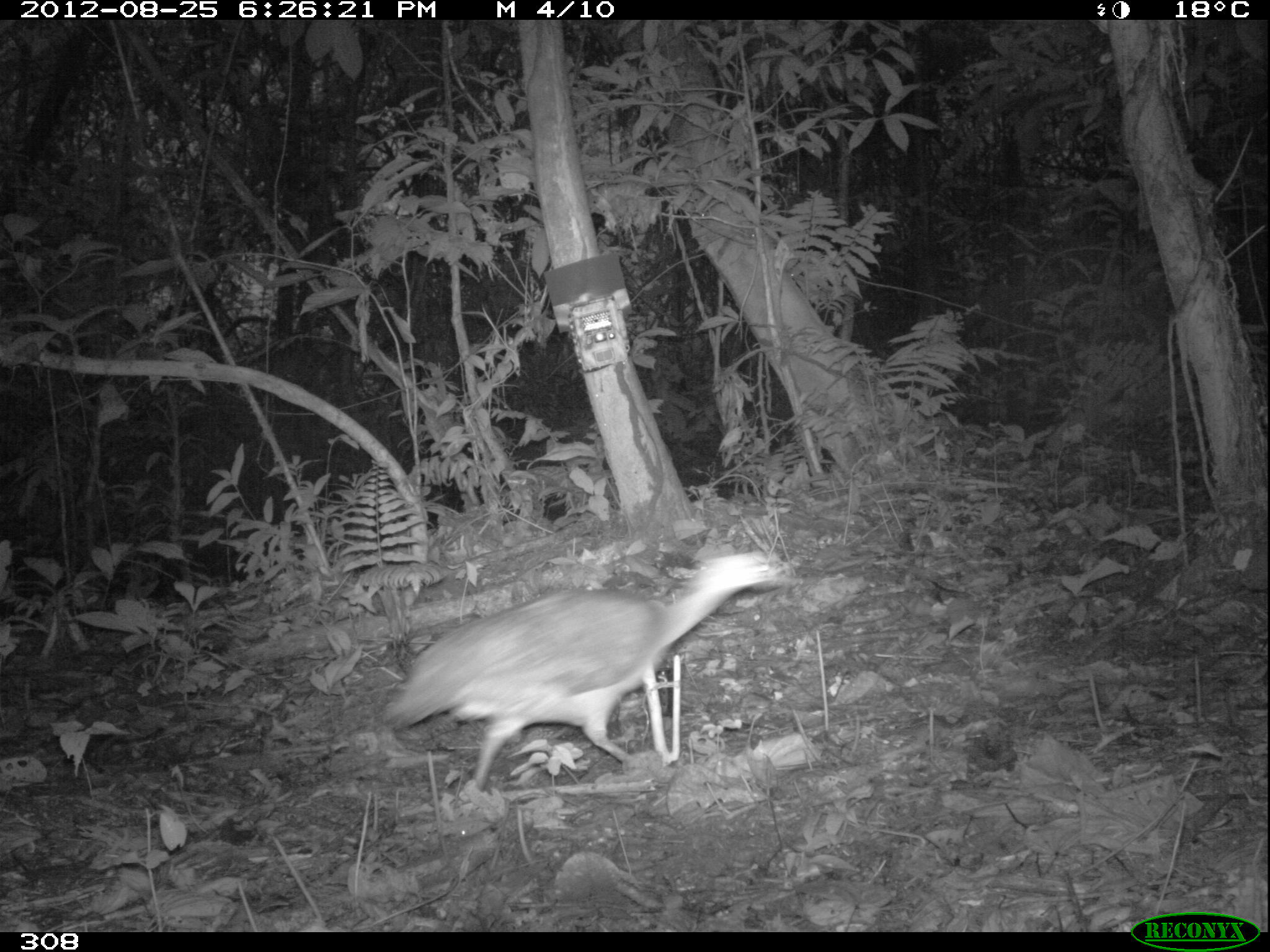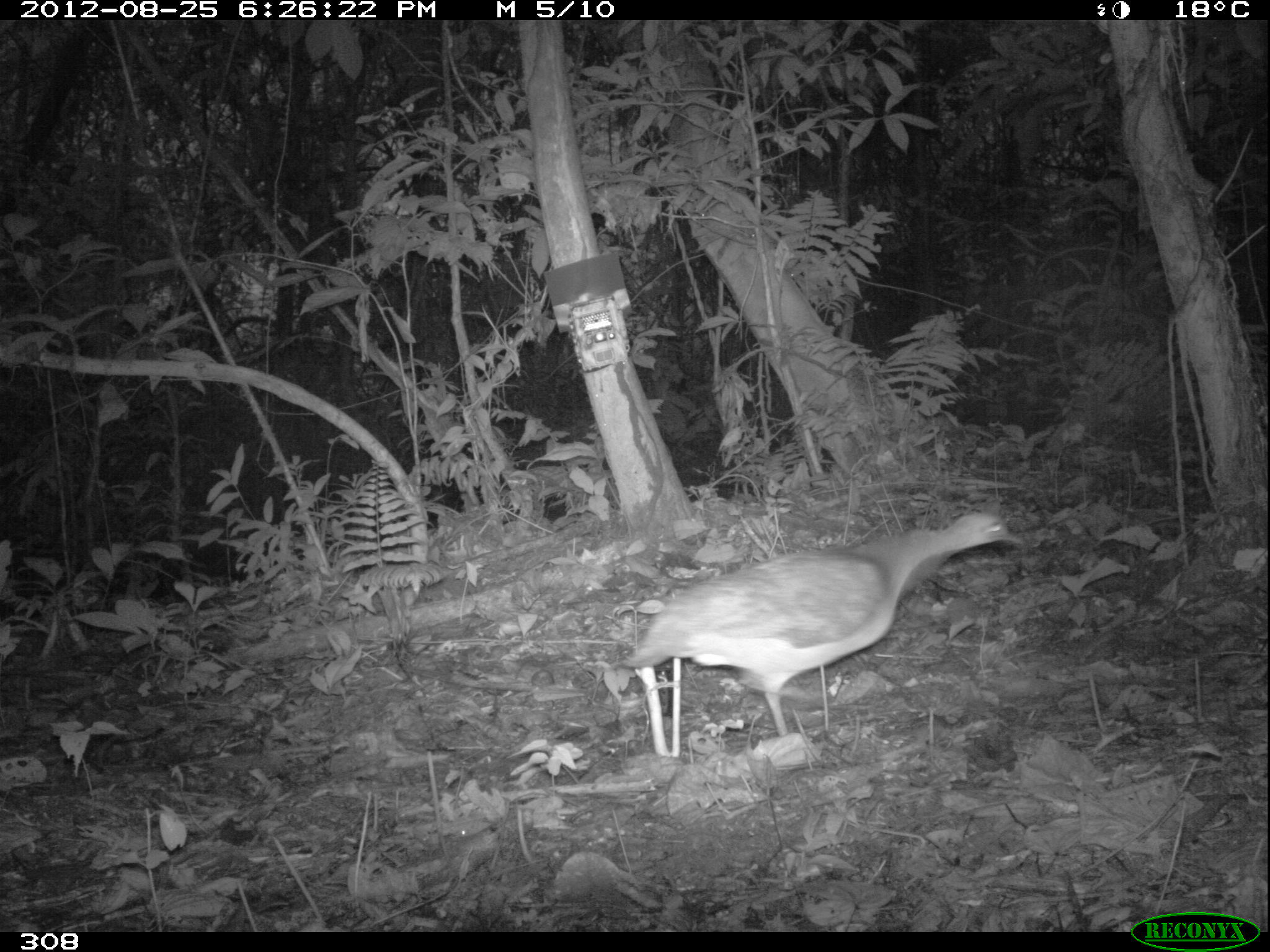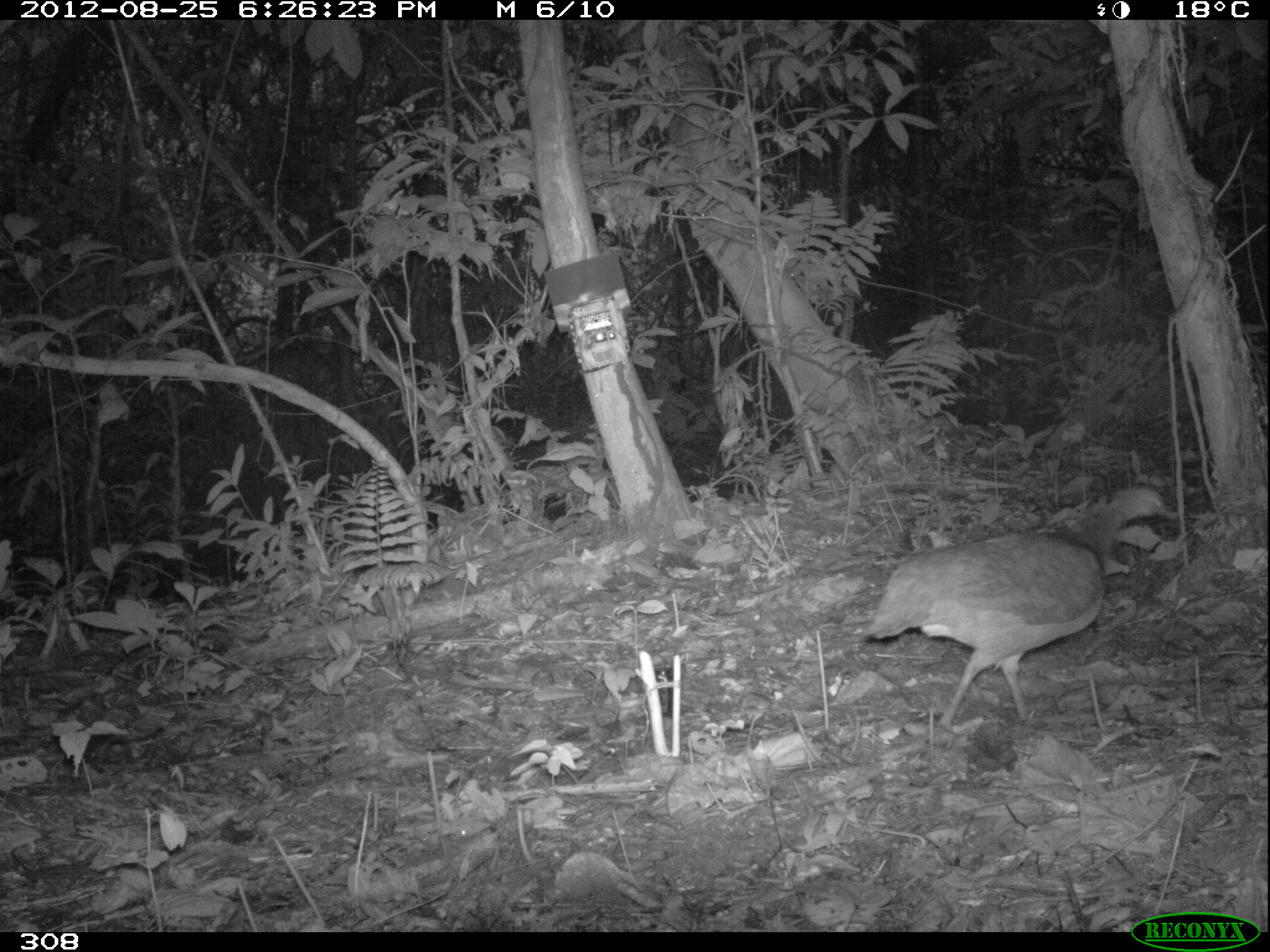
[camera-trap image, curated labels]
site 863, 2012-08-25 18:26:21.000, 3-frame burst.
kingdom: Animalia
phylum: Chordata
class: Aves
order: Galliformes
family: Phasianidae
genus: Alectoris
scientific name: Alectoris rufa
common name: red-legged partridge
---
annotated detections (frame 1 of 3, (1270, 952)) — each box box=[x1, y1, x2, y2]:
alectoris rufa: box=[381, 543, 789, 797]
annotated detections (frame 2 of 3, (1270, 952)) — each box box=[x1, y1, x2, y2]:
alectoris rufa: box=[625, 513, 1024, 736]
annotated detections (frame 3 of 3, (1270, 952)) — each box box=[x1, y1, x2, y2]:
alectoris rufa: box=[861, 482, 1179, 741]